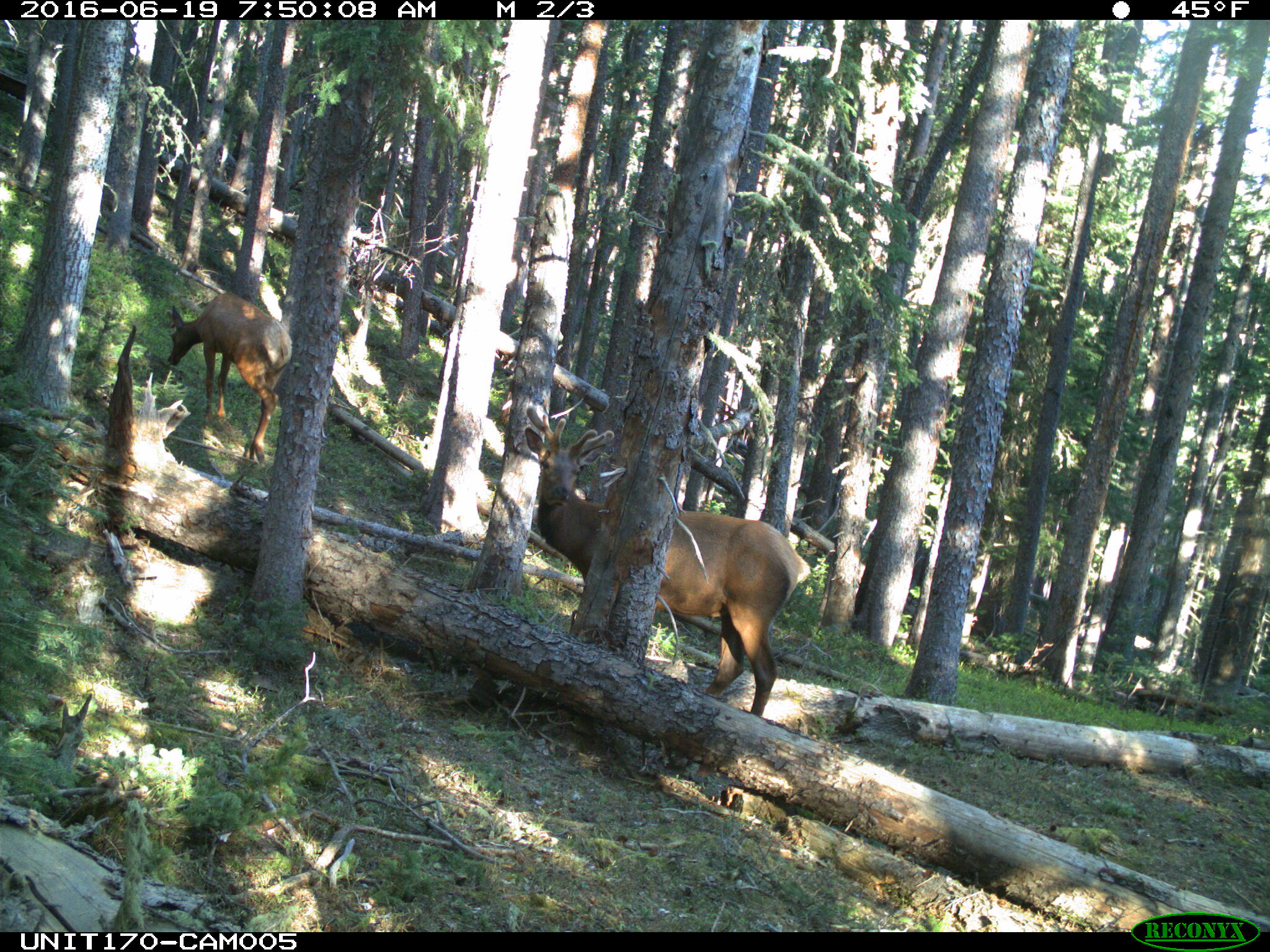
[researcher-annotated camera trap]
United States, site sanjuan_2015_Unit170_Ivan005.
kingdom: Animalia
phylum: Chordata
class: Mammalia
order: Artiodactyla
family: Cervidae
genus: Cervus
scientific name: Cervus elaphus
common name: red deer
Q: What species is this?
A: Cervus elaphus (red deer).